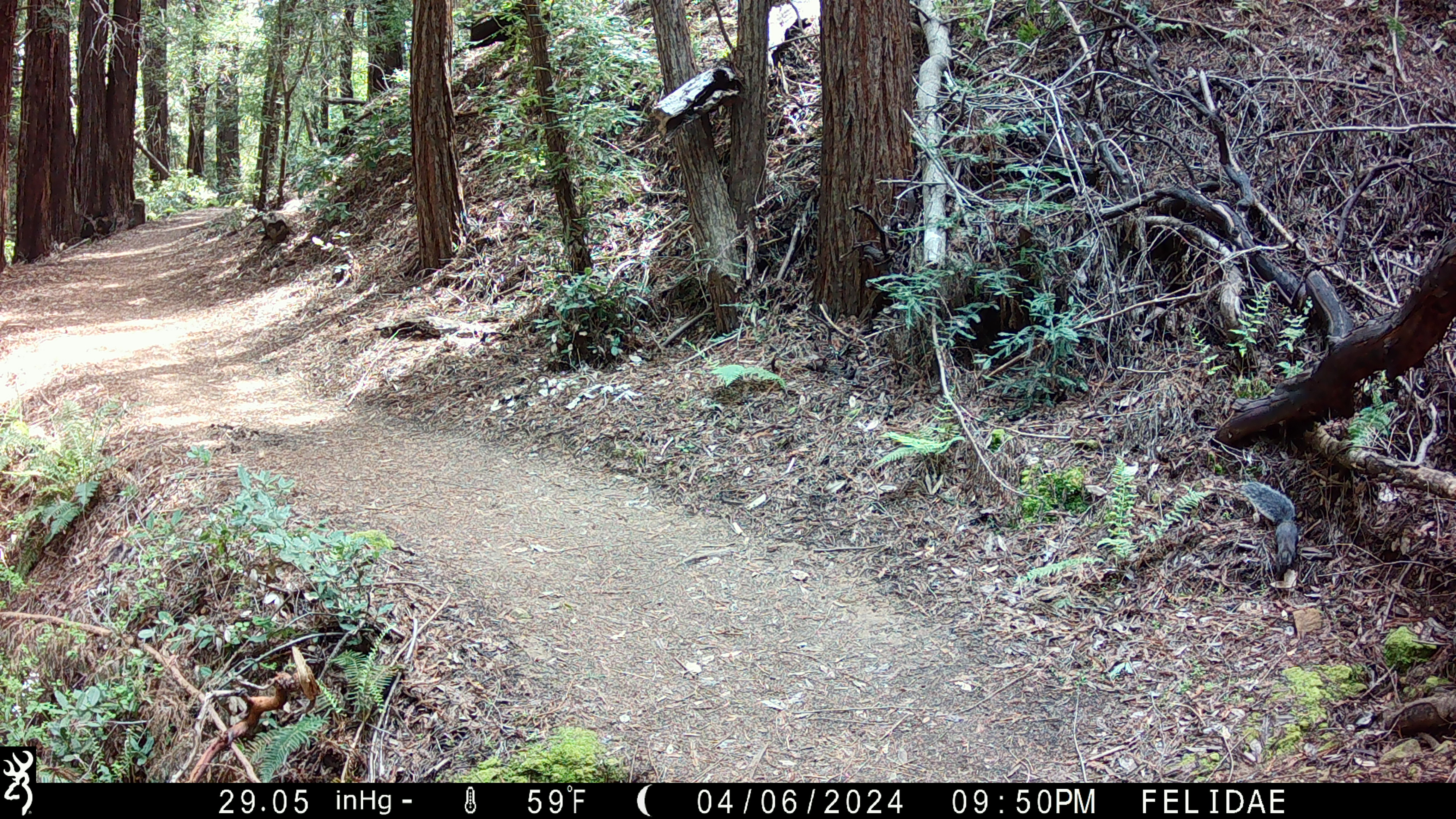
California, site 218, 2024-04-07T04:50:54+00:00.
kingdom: Animalia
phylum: Chordata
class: Mammalia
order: Rodentia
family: Sciuridae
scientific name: Sciuridae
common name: squirrel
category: unknown squirrel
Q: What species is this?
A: Unknown squirrel (squirrel) (Sciuridae).